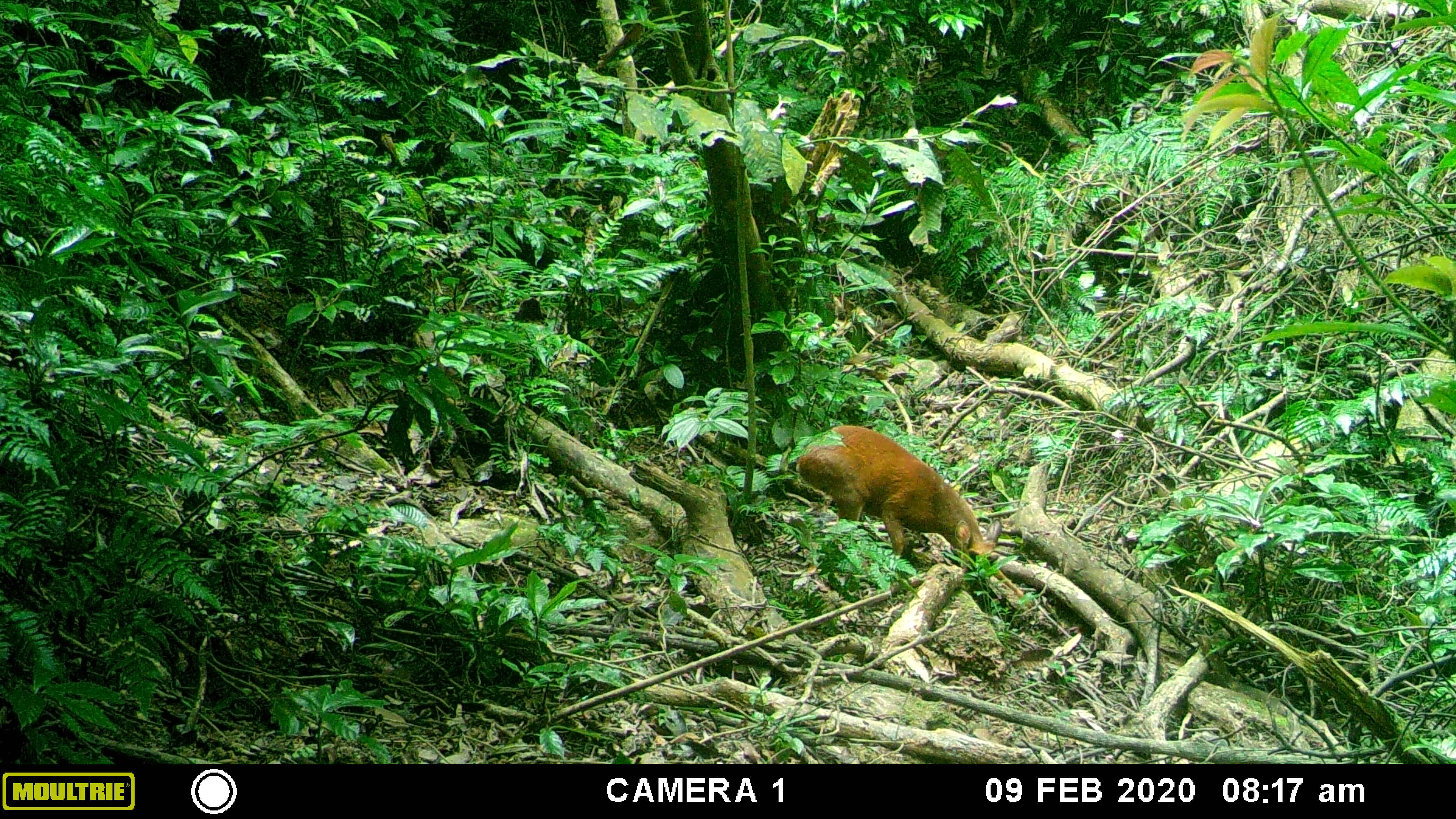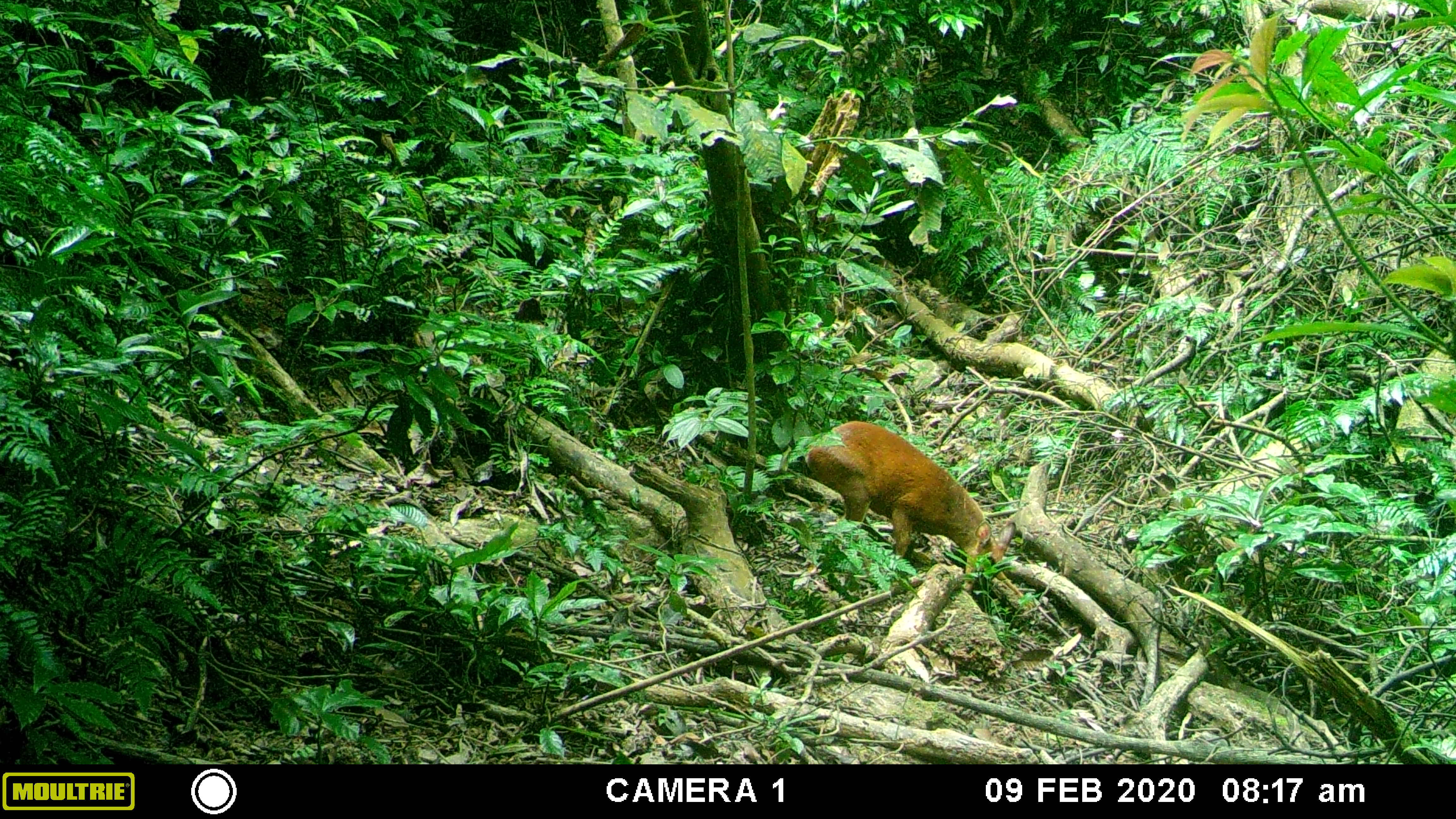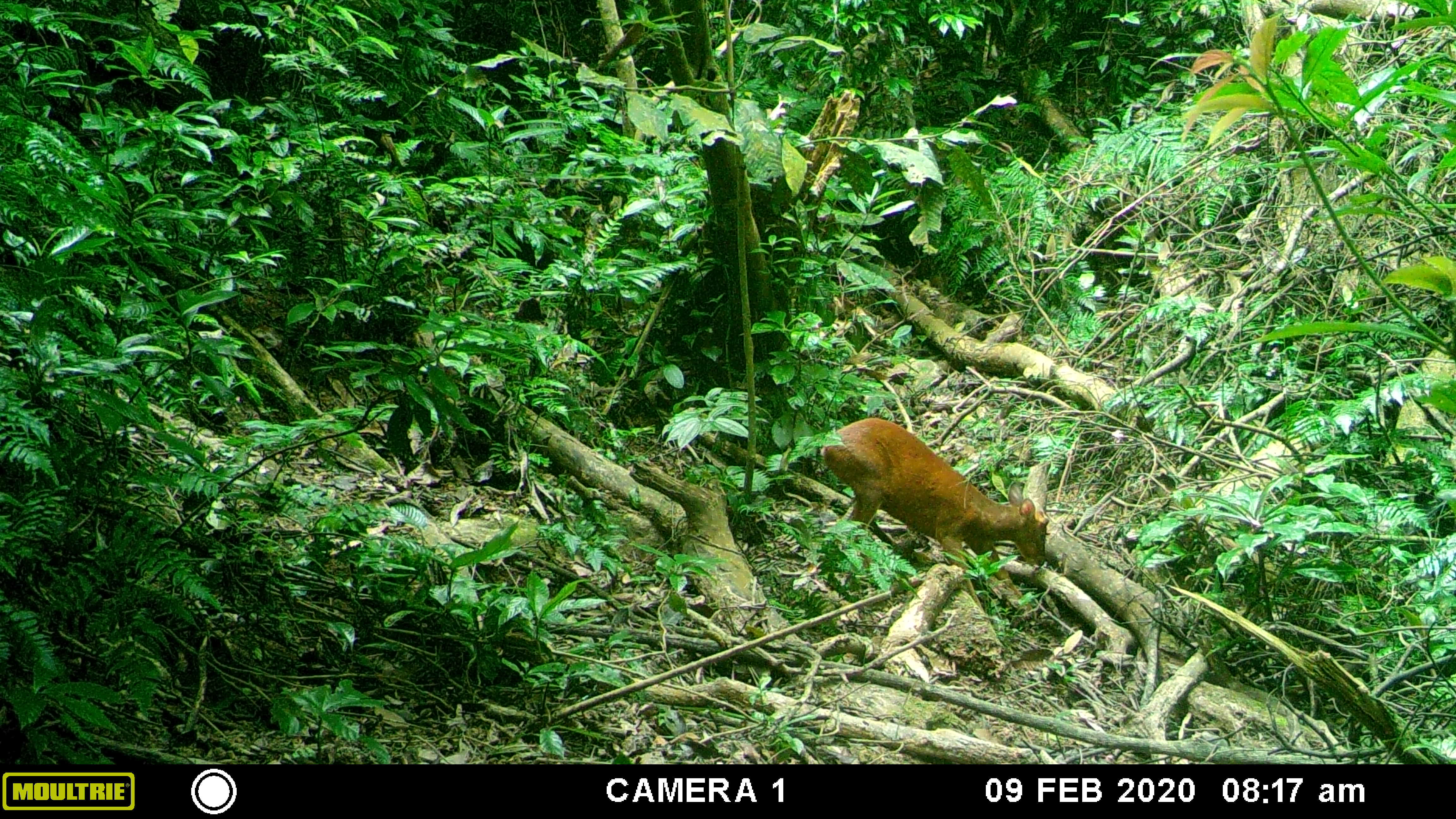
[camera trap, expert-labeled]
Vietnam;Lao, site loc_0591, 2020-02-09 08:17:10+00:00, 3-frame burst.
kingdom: Animalia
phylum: Chordata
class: Mammalia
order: Artiodactyla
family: Cervidae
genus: Muntiacus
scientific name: Muntiacus muntjak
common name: red muntjac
Red muntjac (Muntiacus muntjak). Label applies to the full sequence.